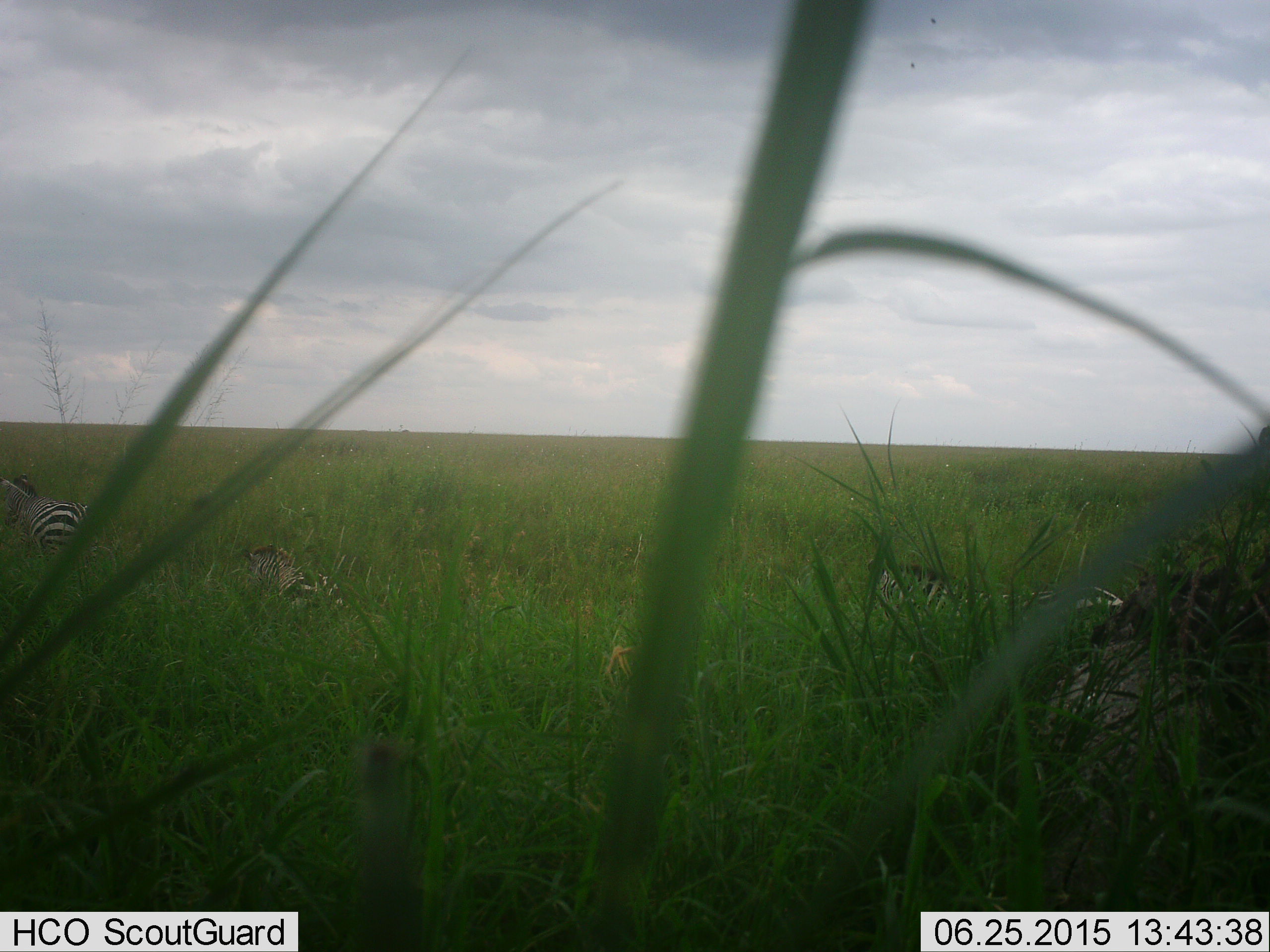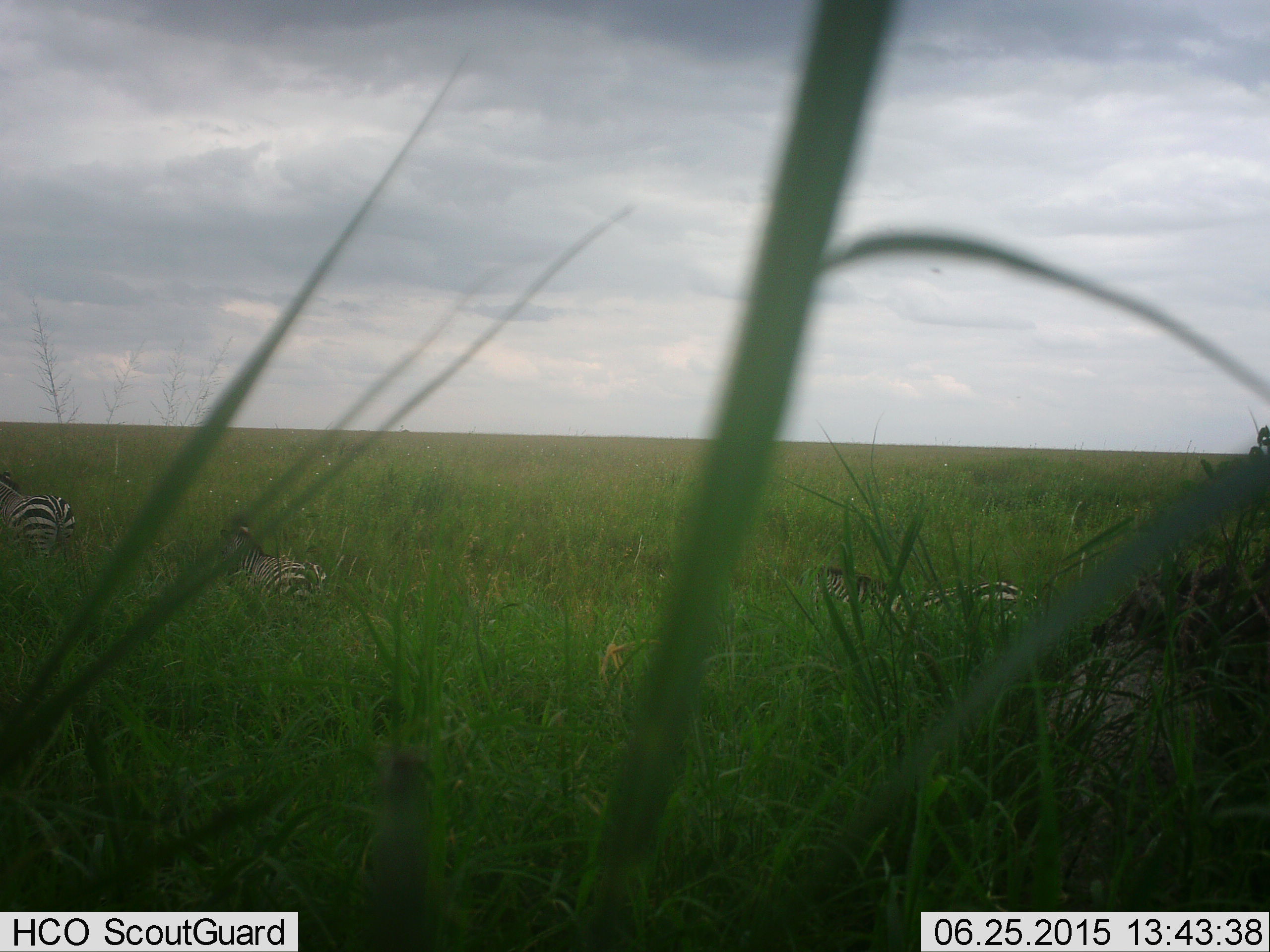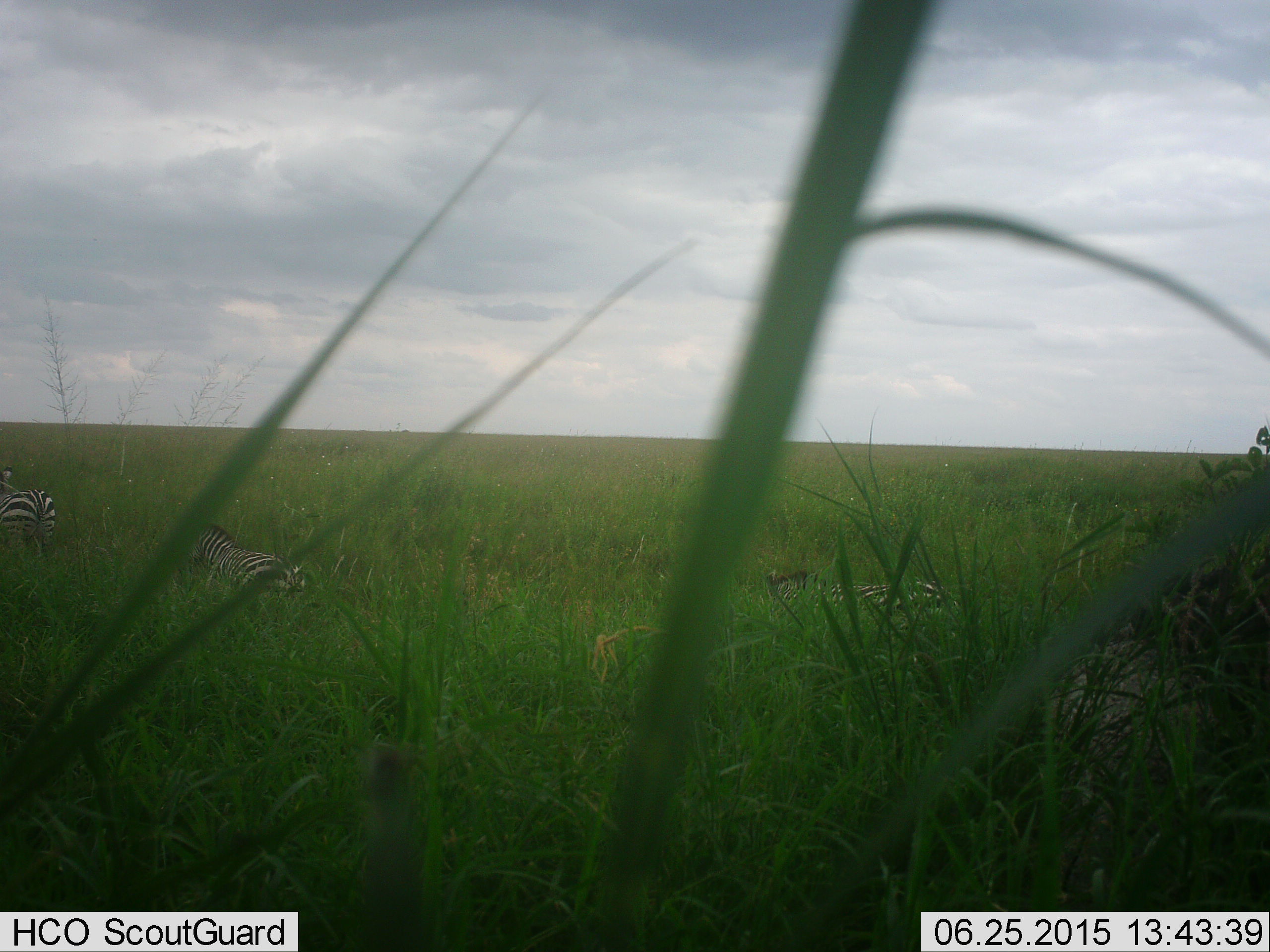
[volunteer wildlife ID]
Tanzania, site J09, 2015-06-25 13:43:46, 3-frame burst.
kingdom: Animalia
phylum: Chordata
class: Mammalia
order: Perissodactyla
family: Equidae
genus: Equus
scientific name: Equus quagga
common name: plains zebra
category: zebra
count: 3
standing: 10%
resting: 0%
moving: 90%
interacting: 10%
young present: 0%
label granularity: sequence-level